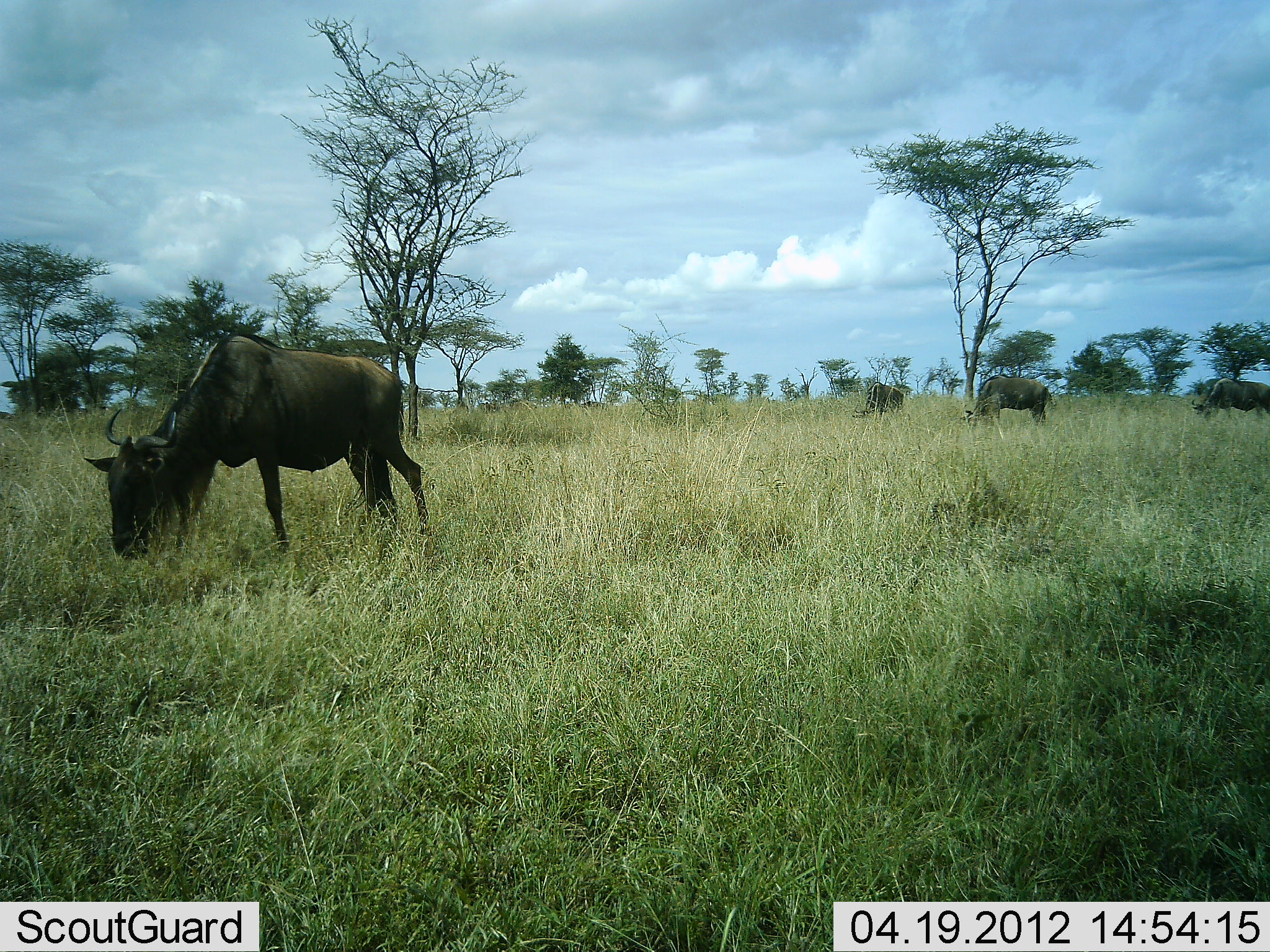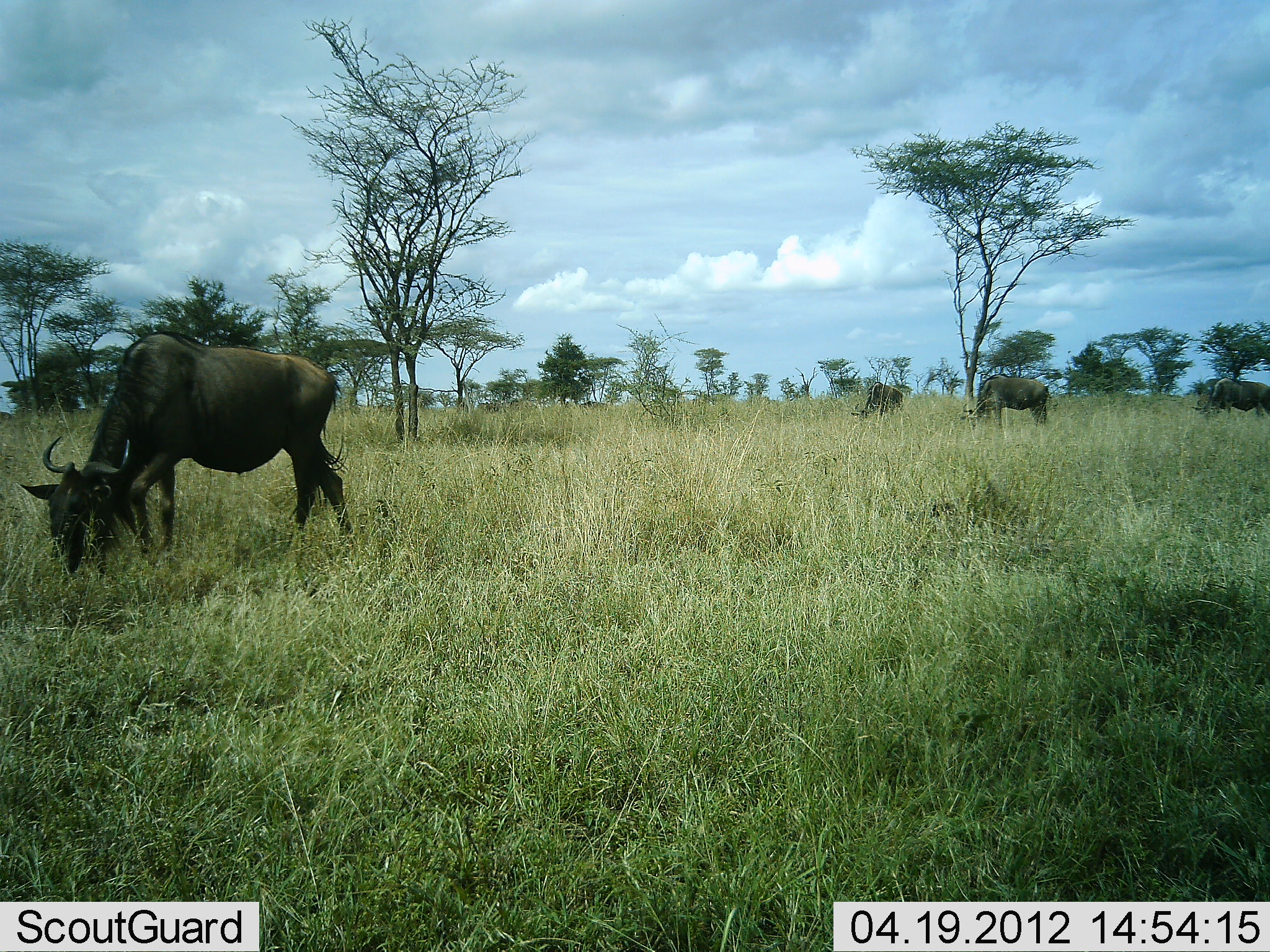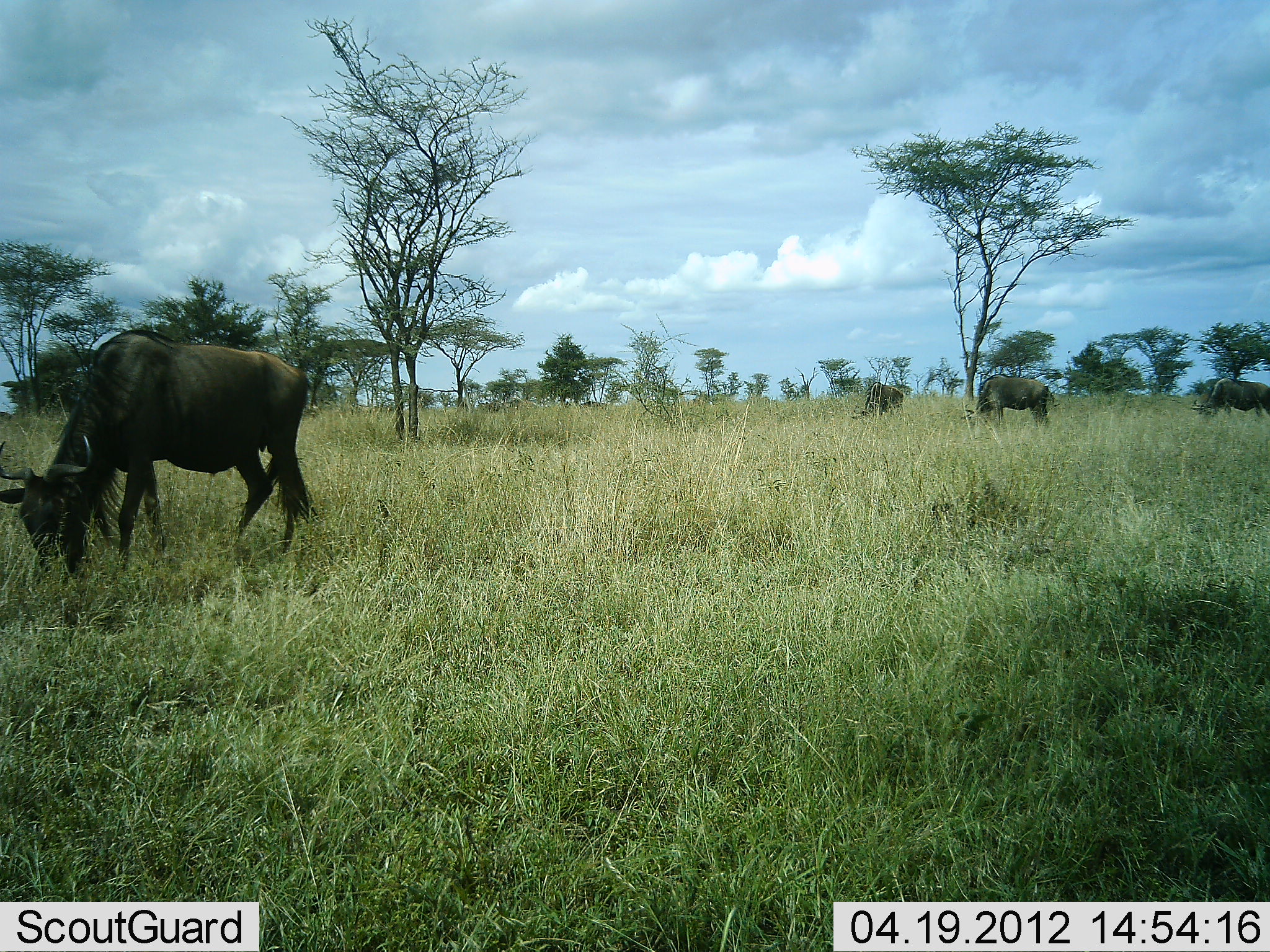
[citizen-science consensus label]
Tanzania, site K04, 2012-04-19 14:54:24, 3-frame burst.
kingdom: Animalia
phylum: Chordata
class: Mammalia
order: Artiodactyla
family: Bovidae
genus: Connochaetes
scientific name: Connochaetes taurinus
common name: blue wildebeest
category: wildebeest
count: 4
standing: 47%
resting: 0%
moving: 47%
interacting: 0%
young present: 0%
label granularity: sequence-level